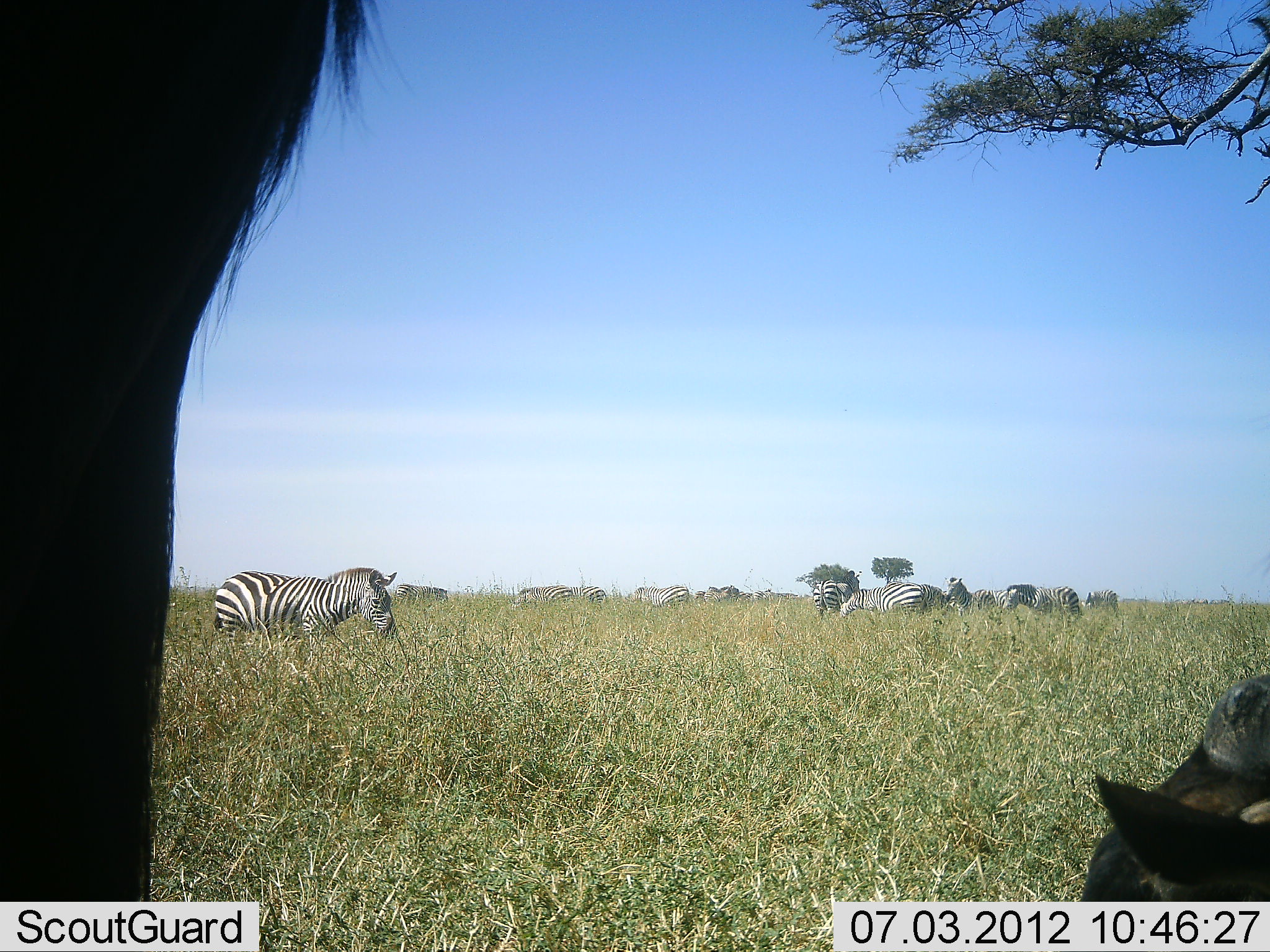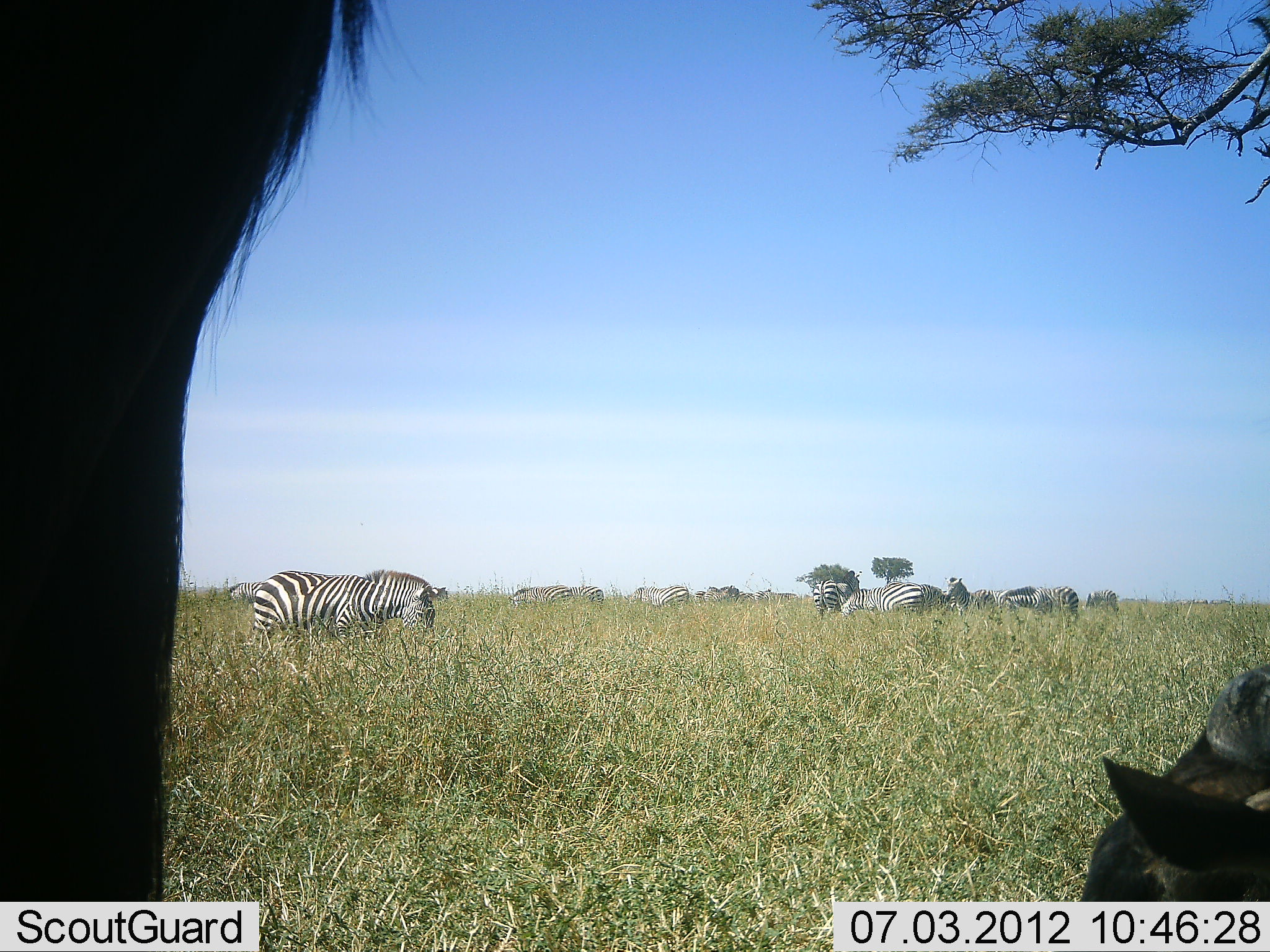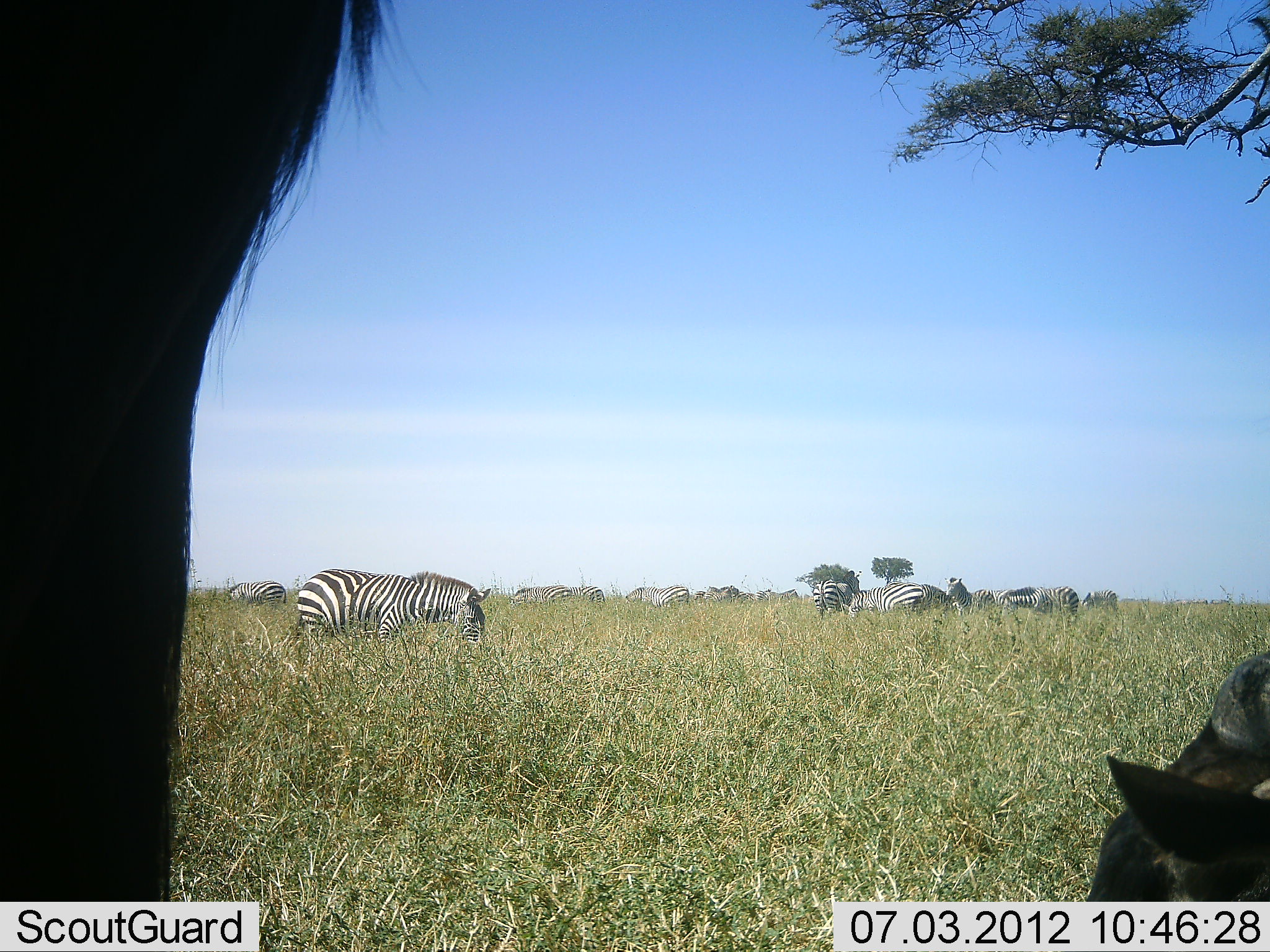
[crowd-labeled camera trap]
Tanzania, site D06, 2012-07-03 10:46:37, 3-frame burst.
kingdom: Animalia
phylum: Chordata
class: Mammalia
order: Artiodactyla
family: Bovidae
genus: Connochaetes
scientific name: Connochaetes taurinus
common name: blue wildebeest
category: wildebeest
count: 2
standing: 91%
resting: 73%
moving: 0%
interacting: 0%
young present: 9%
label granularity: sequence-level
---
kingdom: Animalia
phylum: Chordata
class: Mammalia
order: Perissodactyla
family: Equidae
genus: Equus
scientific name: Equus quagga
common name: plains zebra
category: zebra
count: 10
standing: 69%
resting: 0%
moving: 15%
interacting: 0%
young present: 8%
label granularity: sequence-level